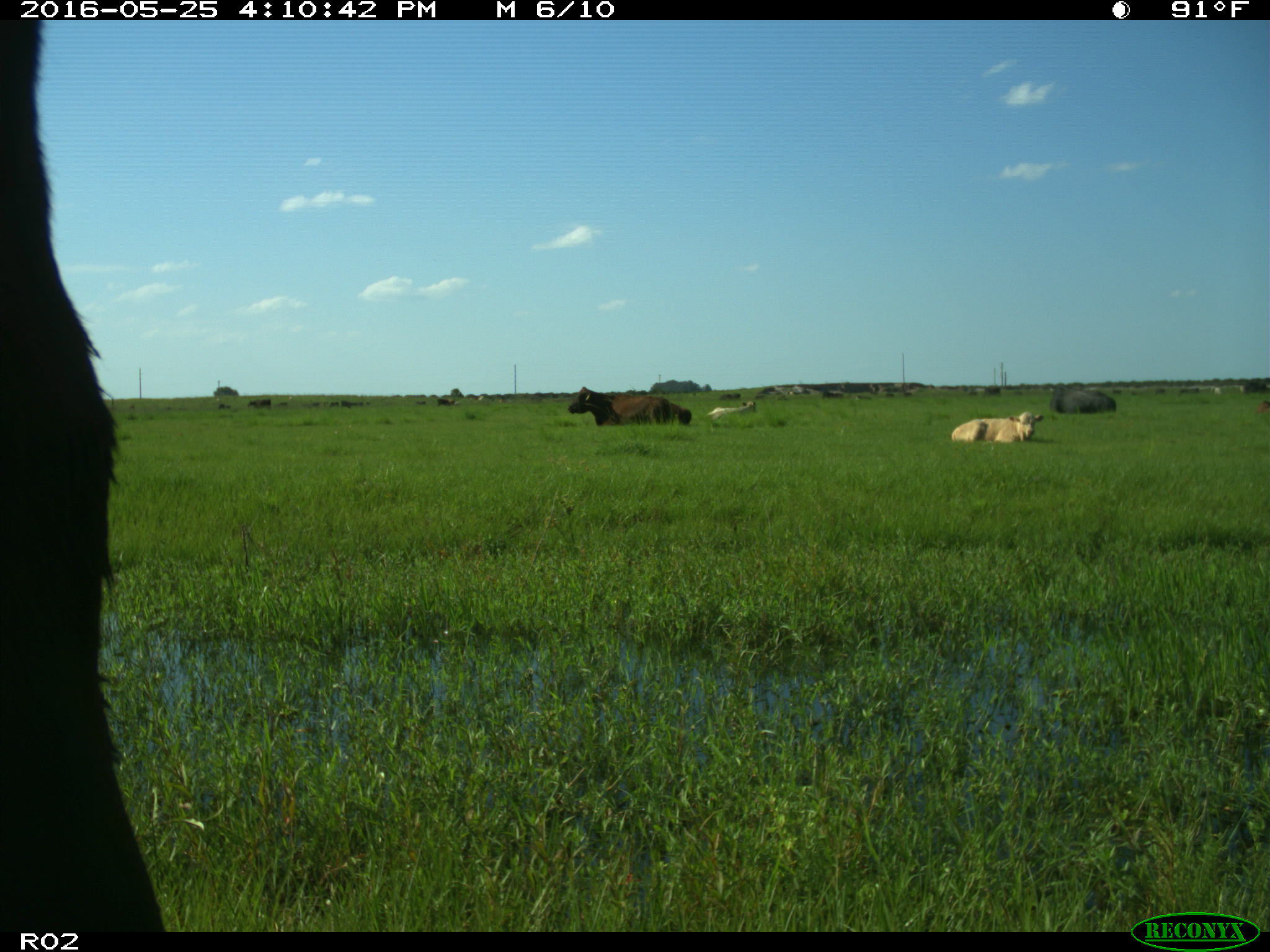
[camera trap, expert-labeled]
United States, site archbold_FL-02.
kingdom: Animalia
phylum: Chordata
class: Mammalia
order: Artiodactyla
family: Bovidae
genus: Bos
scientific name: Bos taurus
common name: domestic cow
Bos taurus (domestic cow).